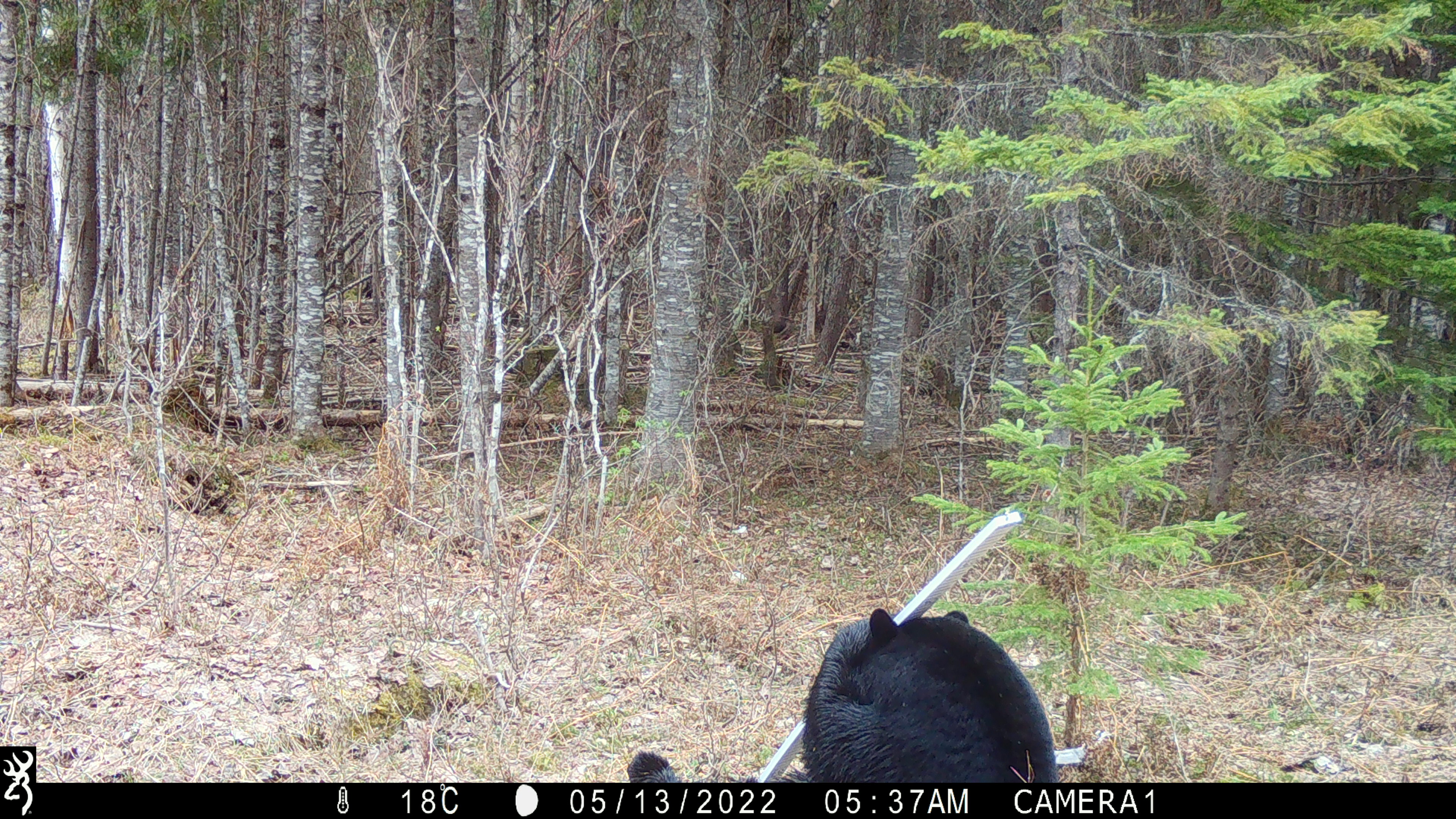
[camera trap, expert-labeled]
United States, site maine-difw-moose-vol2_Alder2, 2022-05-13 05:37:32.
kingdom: Animalia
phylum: Chordata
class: Mammalia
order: Carnivora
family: Ursidae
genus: Ursus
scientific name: Ursus americanus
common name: black bear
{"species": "black bear (Ursus americanus)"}